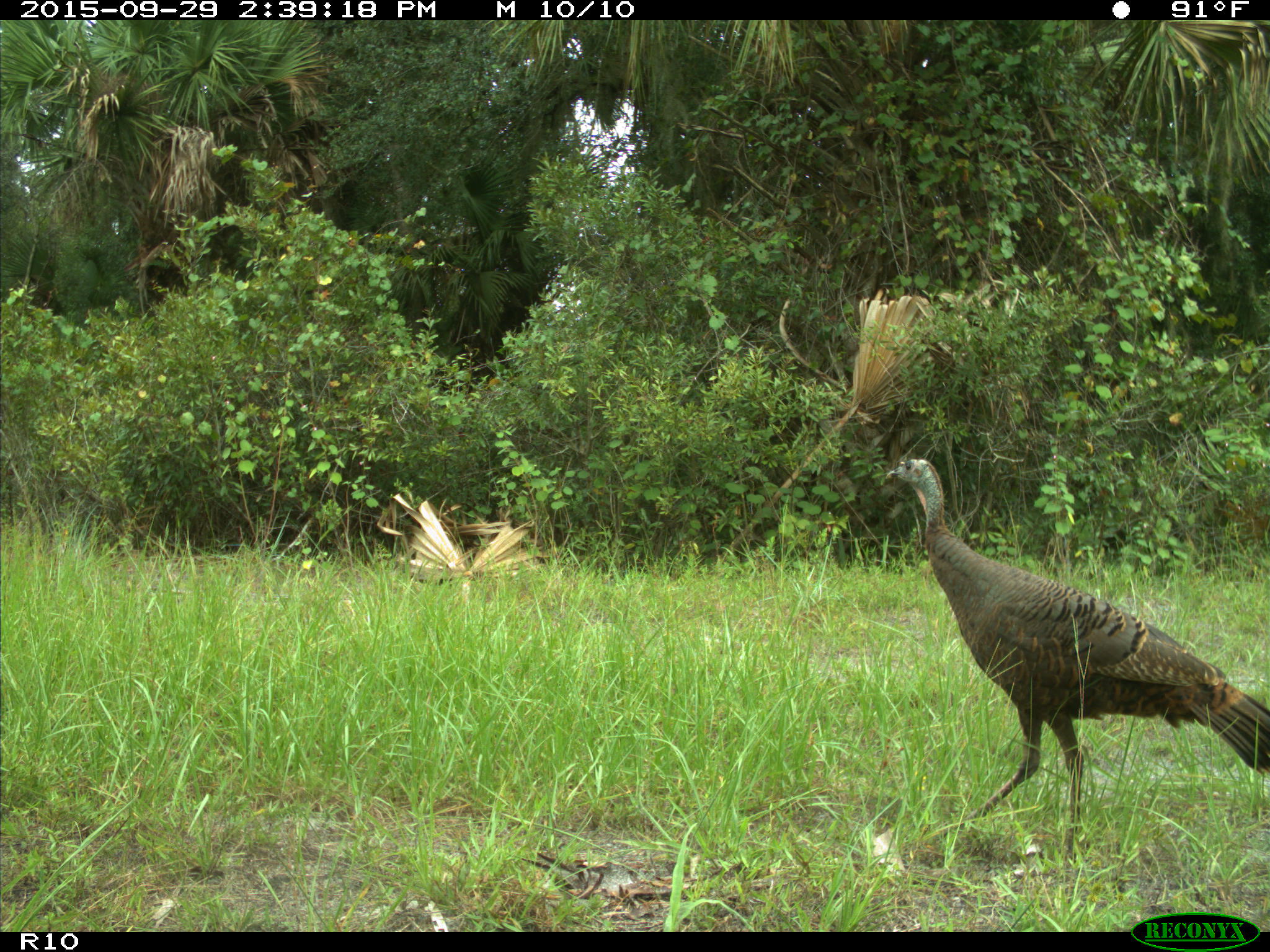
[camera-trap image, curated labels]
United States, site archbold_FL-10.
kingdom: Animalia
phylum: Chordata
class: Aves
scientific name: Aves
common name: birds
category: unidentified bird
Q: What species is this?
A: Unidentified bird (birds) (Aves).